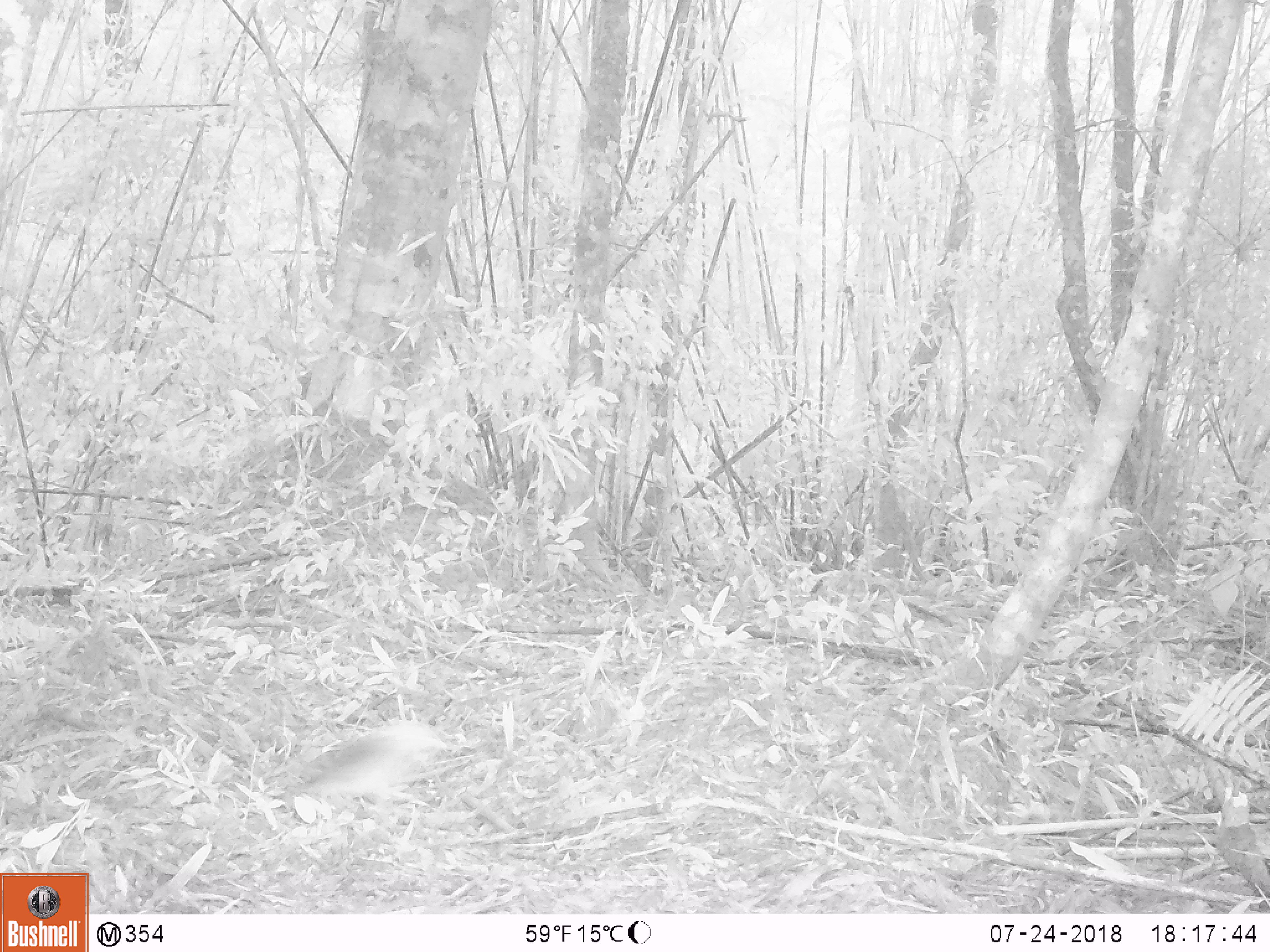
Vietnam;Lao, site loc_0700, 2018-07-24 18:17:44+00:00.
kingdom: Animalia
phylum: Chordata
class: Aves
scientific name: Aves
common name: bird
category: unidentified bird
Unidentified bird (bird) (Aves). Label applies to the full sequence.